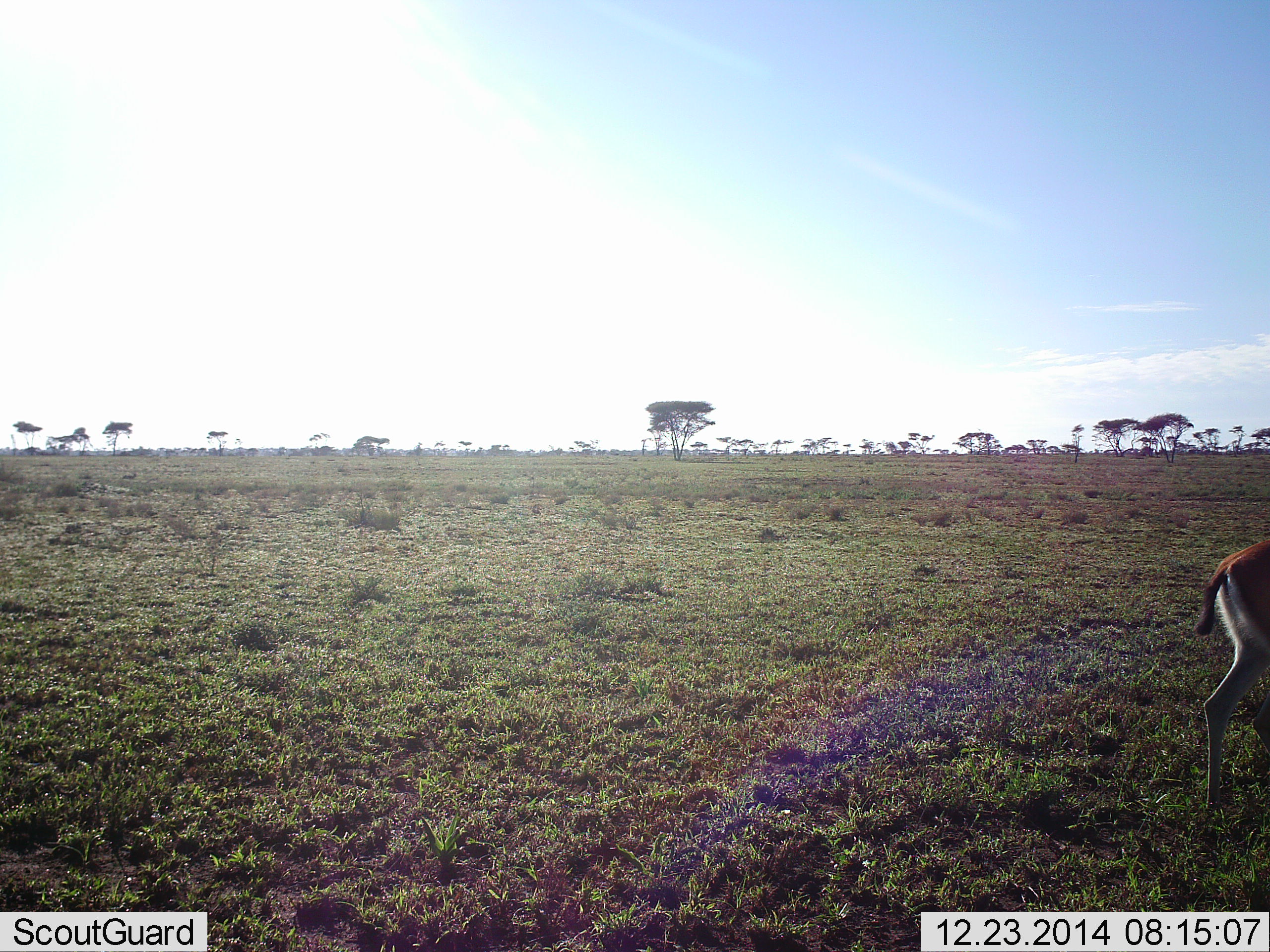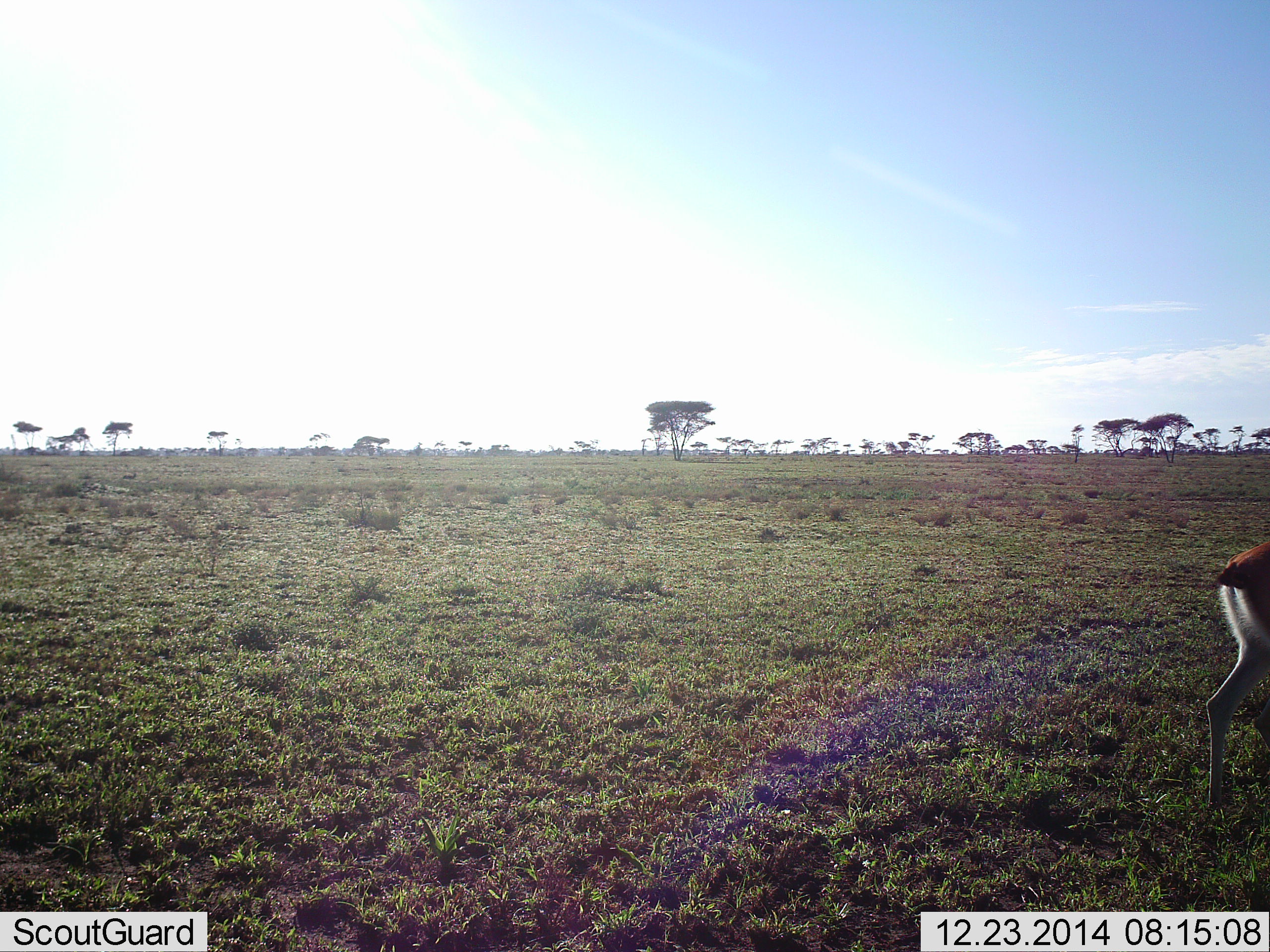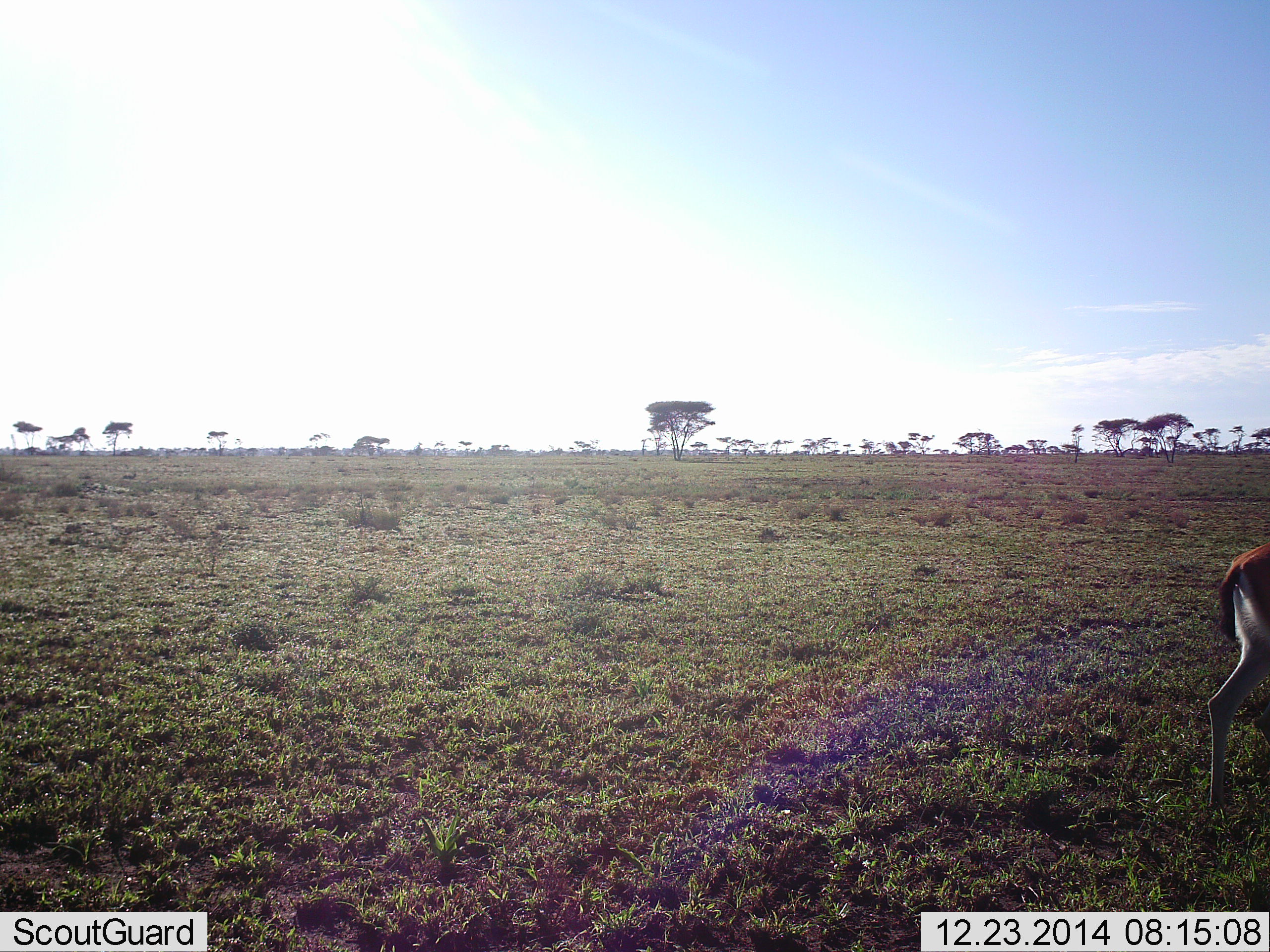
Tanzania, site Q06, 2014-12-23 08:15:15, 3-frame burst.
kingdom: Animalia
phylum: Chordata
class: Mammalia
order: Artiodactyla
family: Bovidae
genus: Eudorcas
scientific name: Eudorcas thomsonii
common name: thomson's gazelle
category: gazellethomsons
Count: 1.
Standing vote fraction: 80%.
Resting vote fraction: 0%.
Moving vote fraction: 20%.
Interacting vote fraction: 0%.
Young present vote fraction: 0%.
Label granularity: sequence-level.